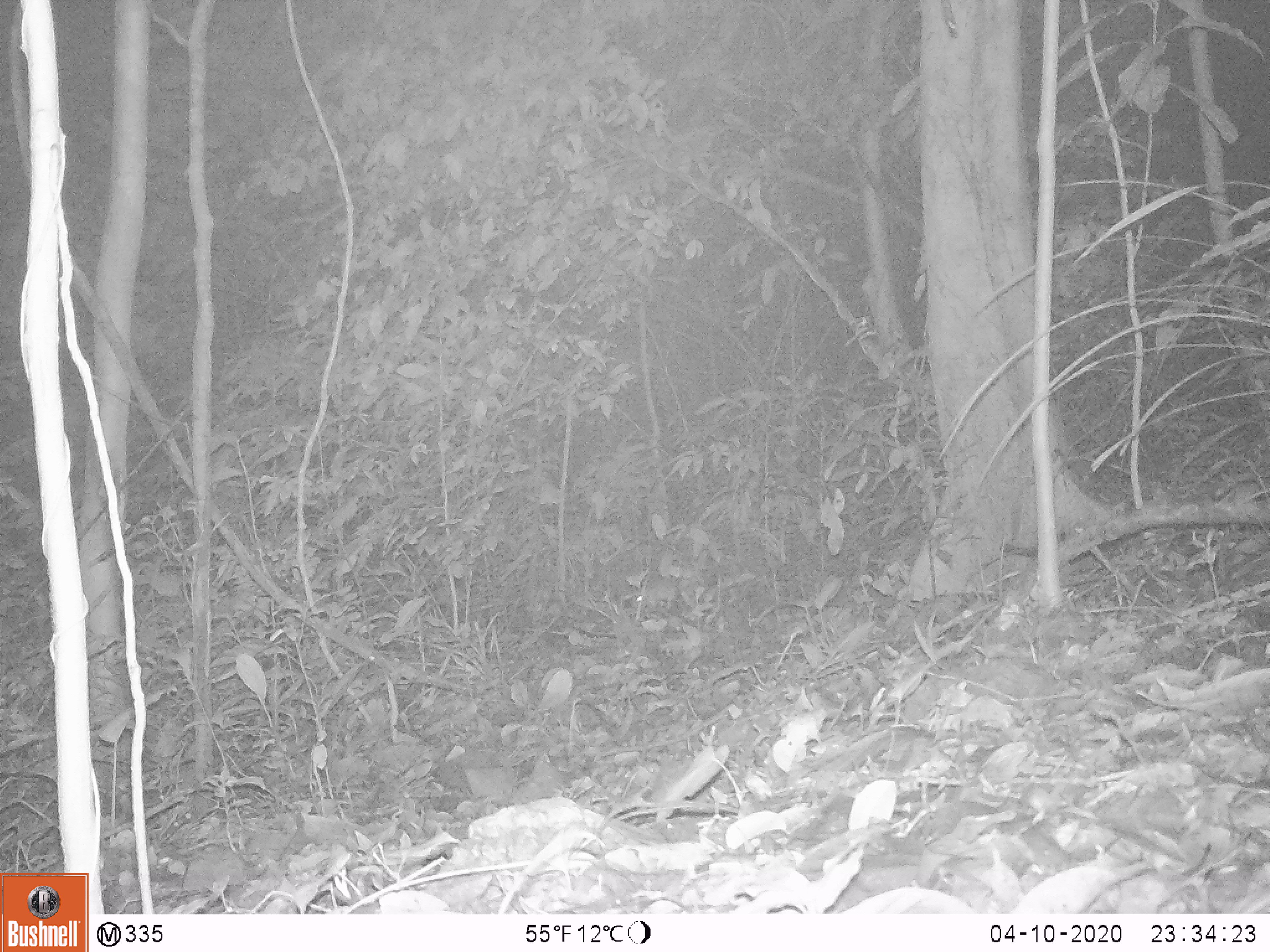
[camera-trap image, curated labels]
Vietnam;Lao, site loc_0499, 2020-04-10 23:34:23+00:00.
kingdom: Animalia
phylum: Chordata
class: Mammalia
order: Rodentia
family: Muridae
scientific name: Muridae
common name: old-world mice and rats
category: unidentified murid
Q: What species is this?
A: Unidentified murid (old-world mice and rats) (Muridae).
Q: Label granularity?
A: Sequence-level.